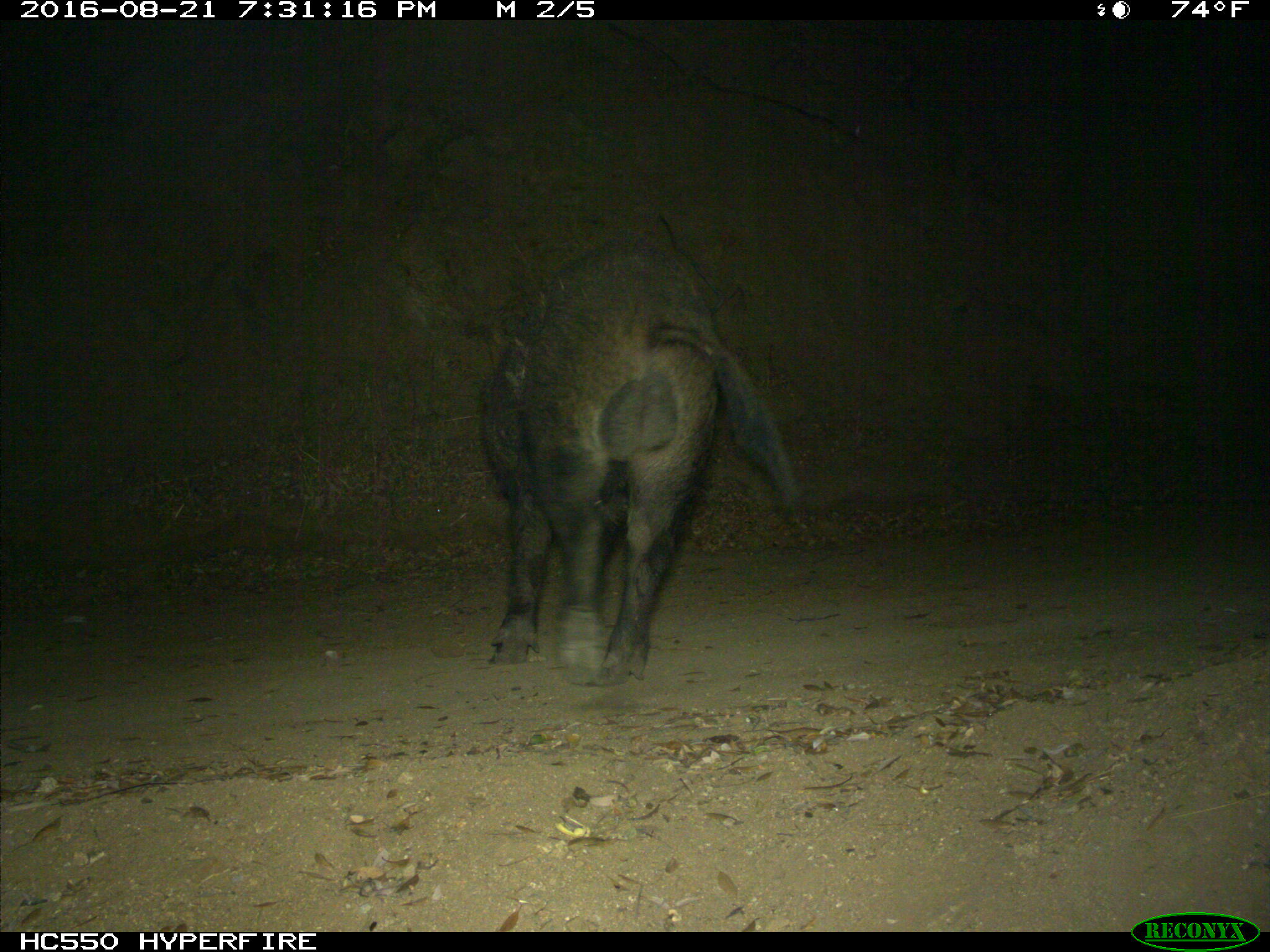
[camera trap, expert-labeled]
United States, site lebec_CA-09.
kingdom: Animalia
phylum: Chordata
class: Mammalia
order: Artiodactyla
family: Suidae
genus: Sus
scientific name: Sus scrofa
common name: wild boar